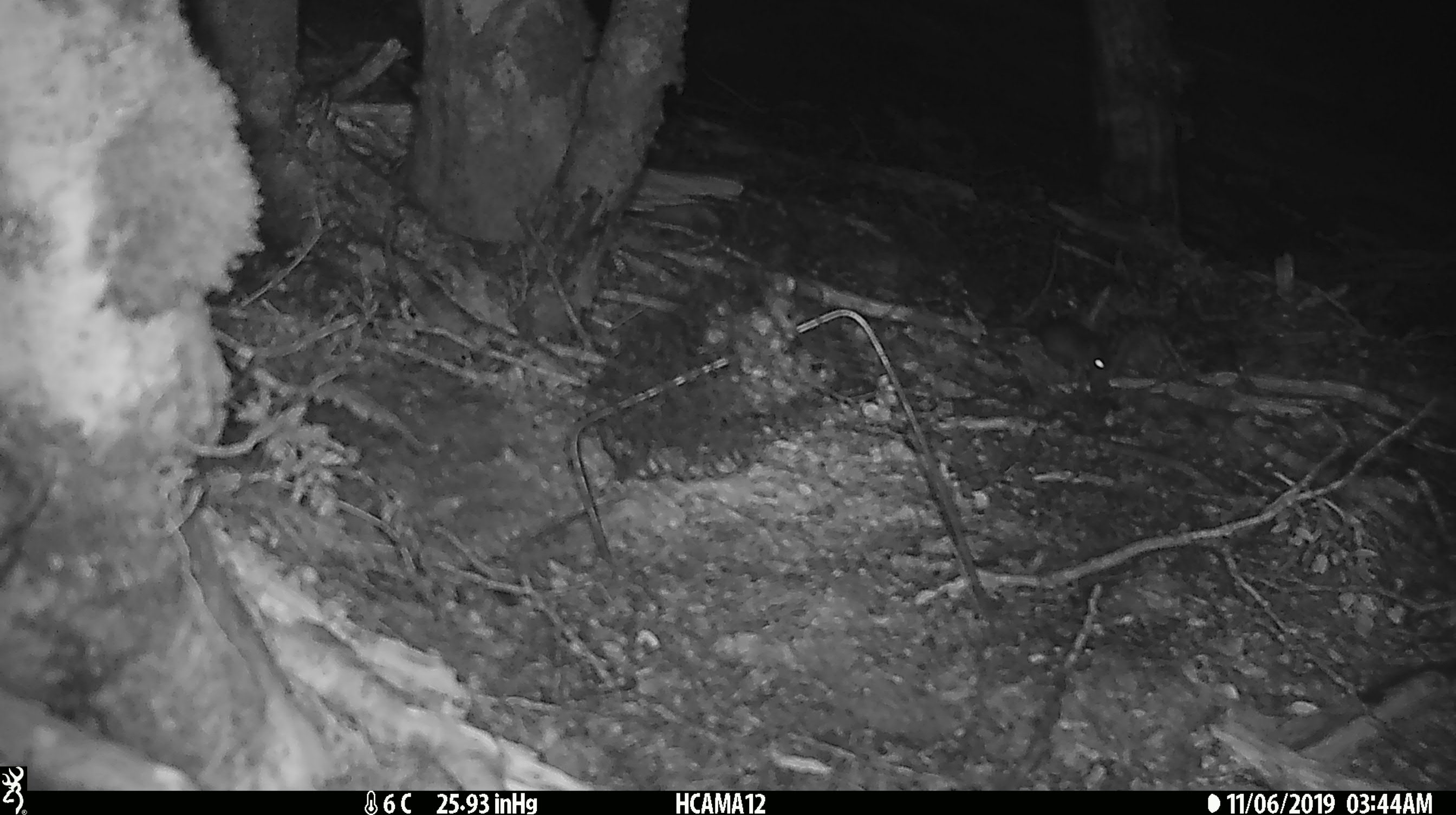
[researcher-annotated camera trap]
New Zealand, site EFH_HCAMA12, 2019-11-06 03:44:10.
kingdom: Animalia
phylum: Chordata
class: Mammalia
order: Rodentia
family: Muridae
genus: Mus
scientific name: Mus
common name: mouse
Mouse (Mus).